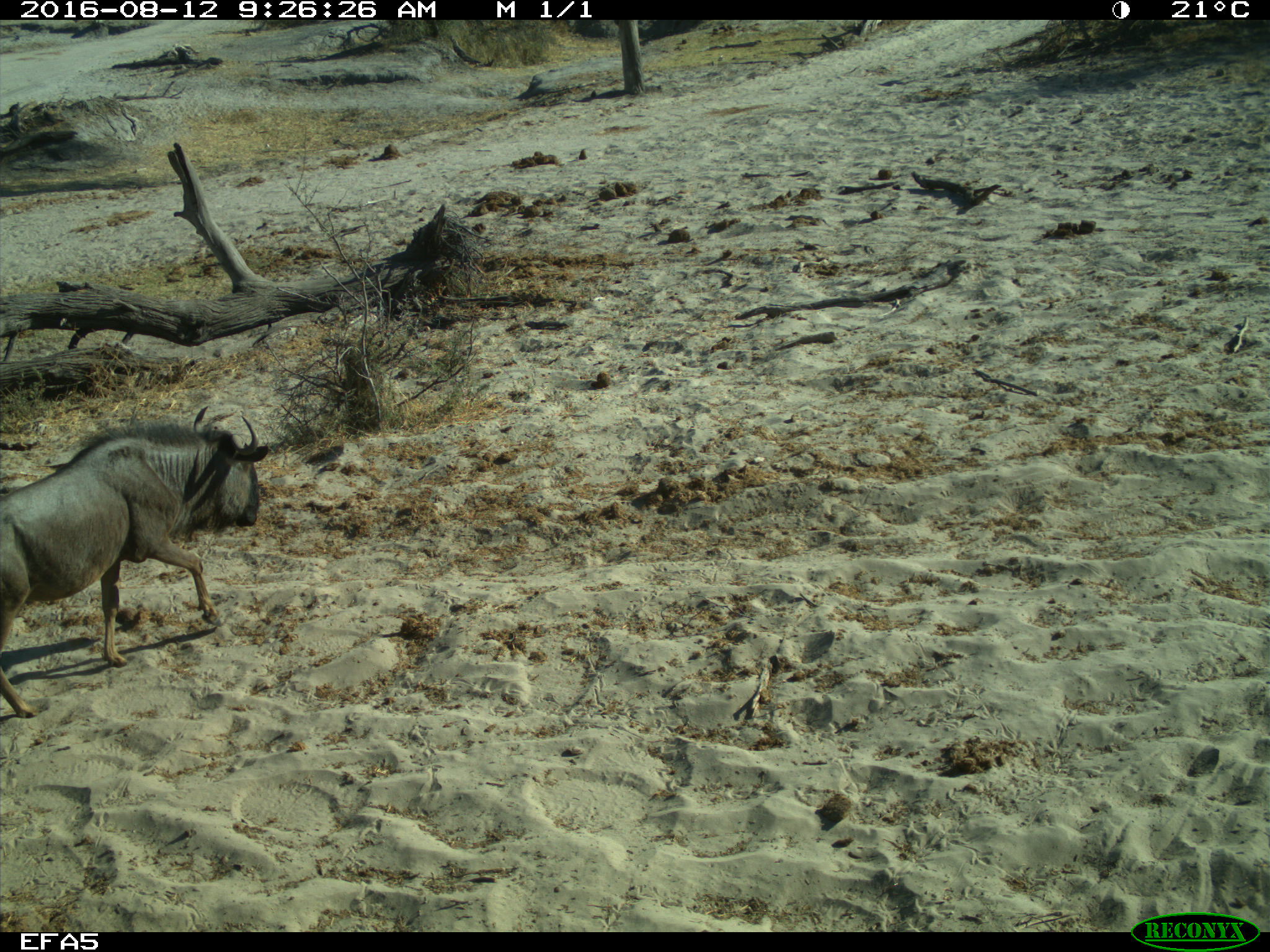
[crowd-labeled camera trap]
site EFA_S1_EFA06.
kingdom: Animalia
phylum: Chordata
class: Mammalia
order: Artiodactyla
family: Bovidae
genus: Connochaetes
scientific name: Connochaetes taurinus taurinus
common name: blue wildebeest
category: wildebeestblue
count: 1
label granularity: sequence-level